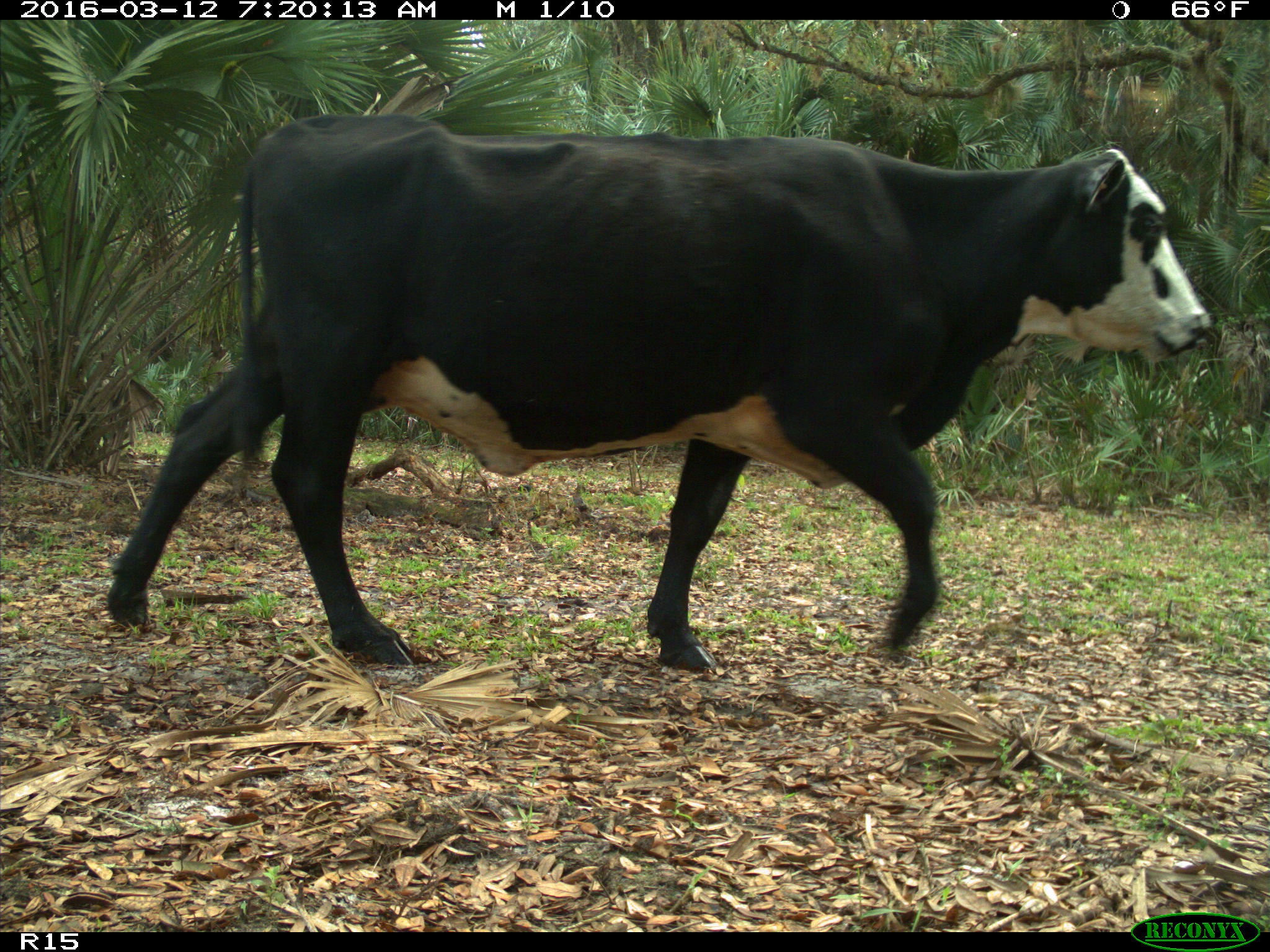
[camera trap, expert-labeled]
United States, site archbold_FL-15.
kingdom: Animalia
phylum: Chordata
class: Mammalia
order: Artiodactyla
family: Bovidae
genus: Bos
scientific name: Bos taurus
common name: domestic cow